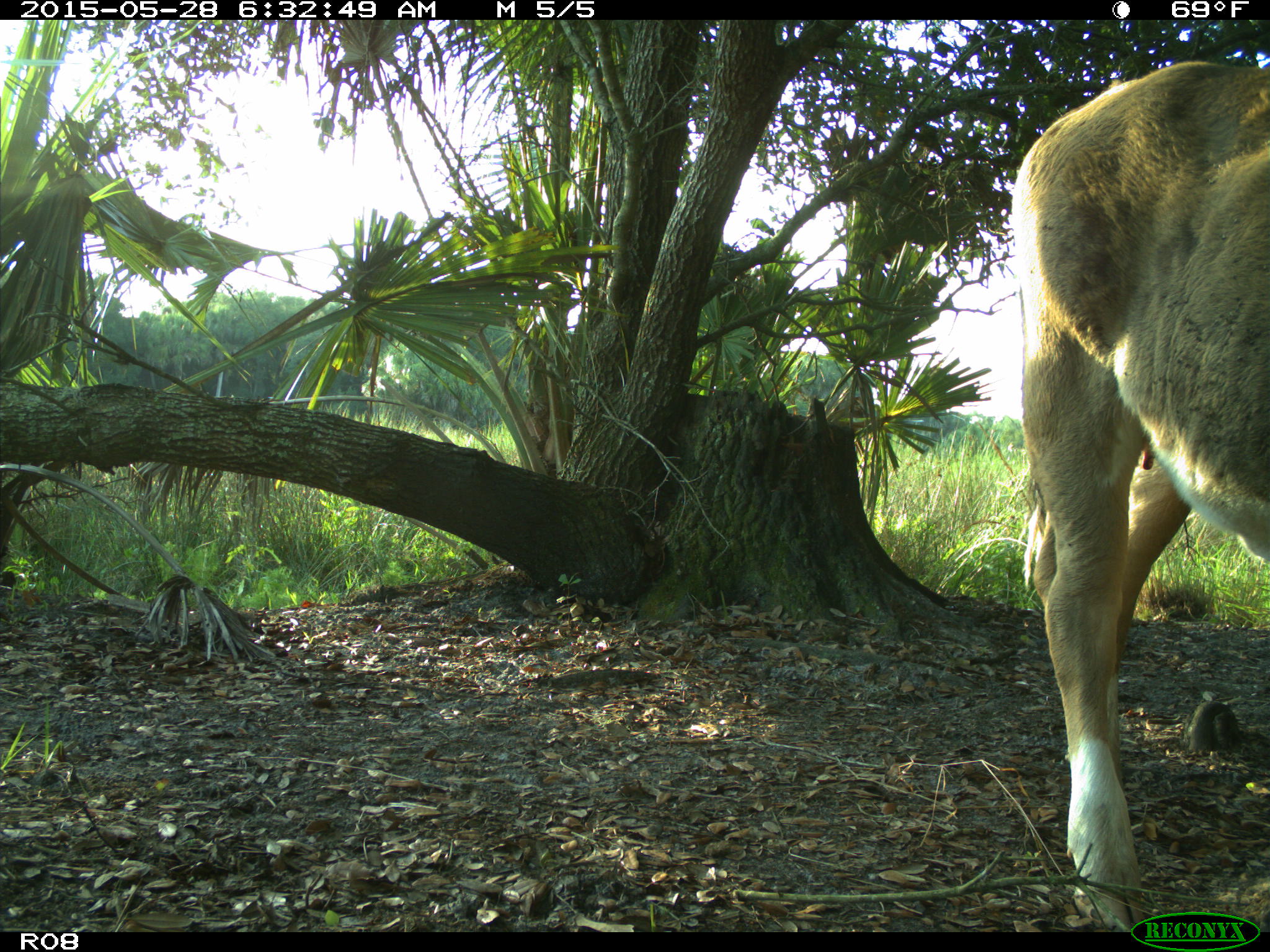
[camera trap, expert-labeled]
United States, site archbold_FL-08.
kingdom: Animalia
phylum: Chordata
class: Mammalia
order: Artiodactyla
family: Bovidae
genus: Bos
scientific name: Bos taurus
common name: domestic cow